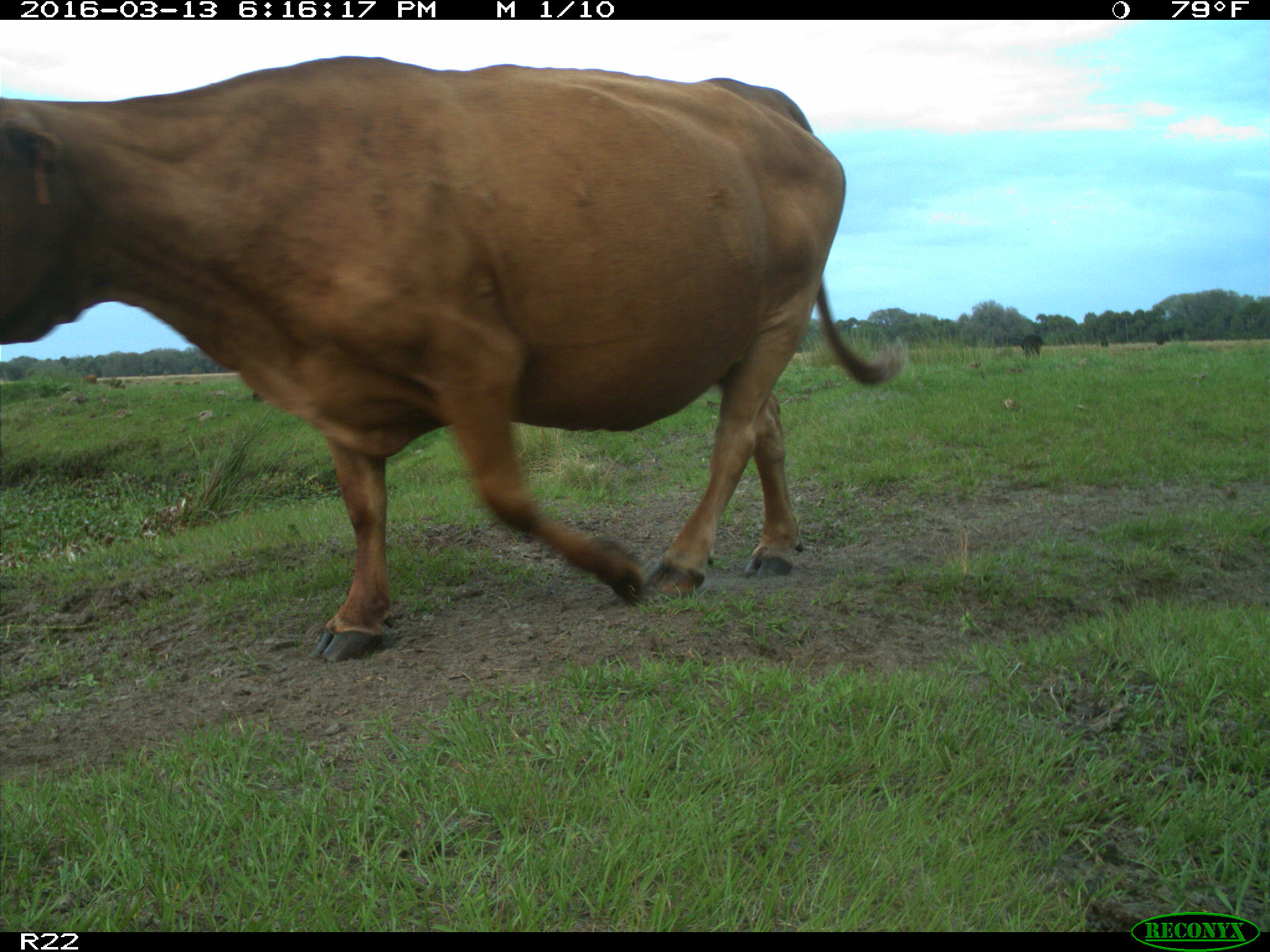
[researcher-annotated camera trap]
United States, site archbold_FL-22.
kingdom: Animalia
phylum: Chordata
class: Mammalia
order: Artiodactyla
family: Bovidae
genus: Bos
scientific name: Bos taurus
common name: domestic cow